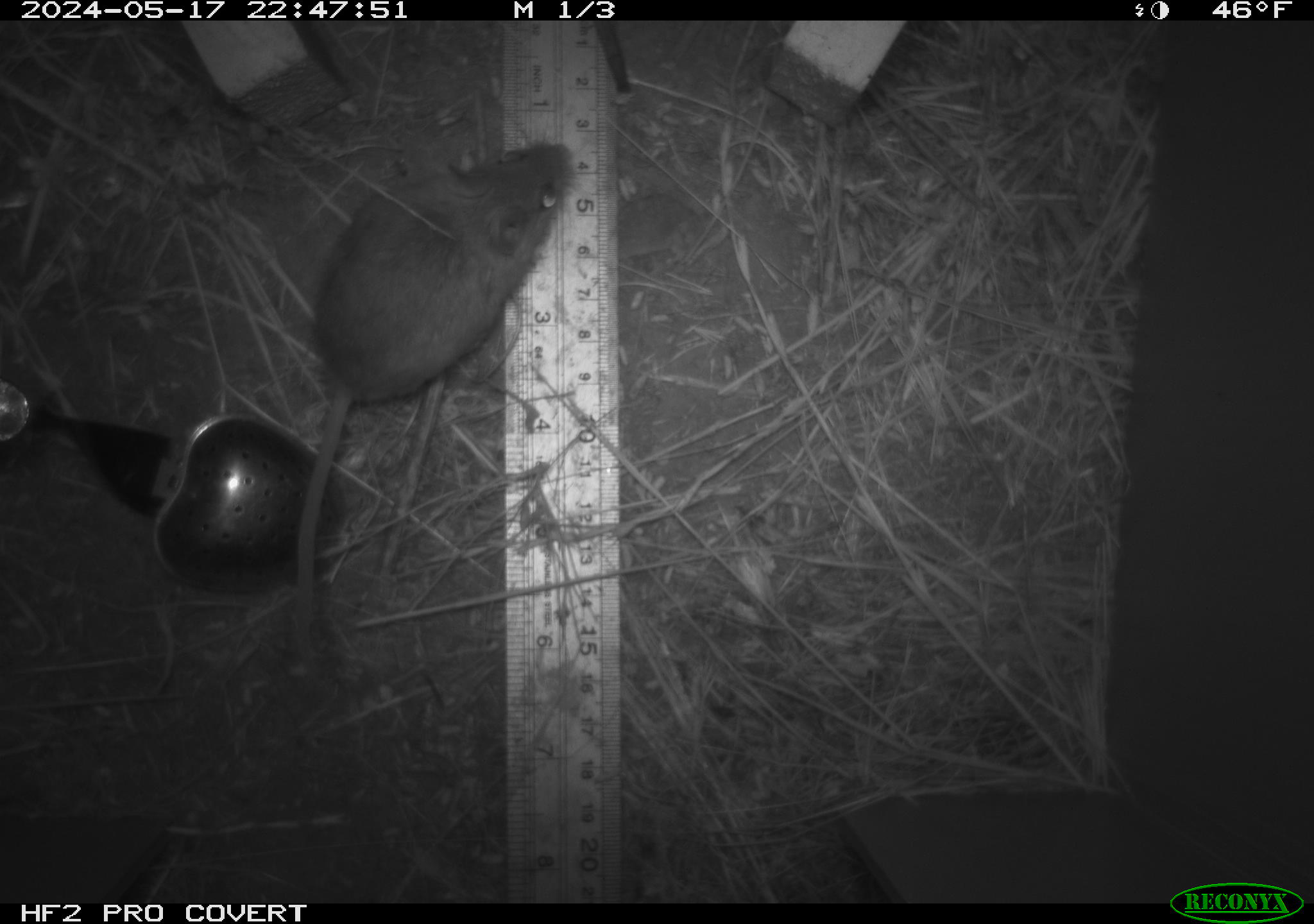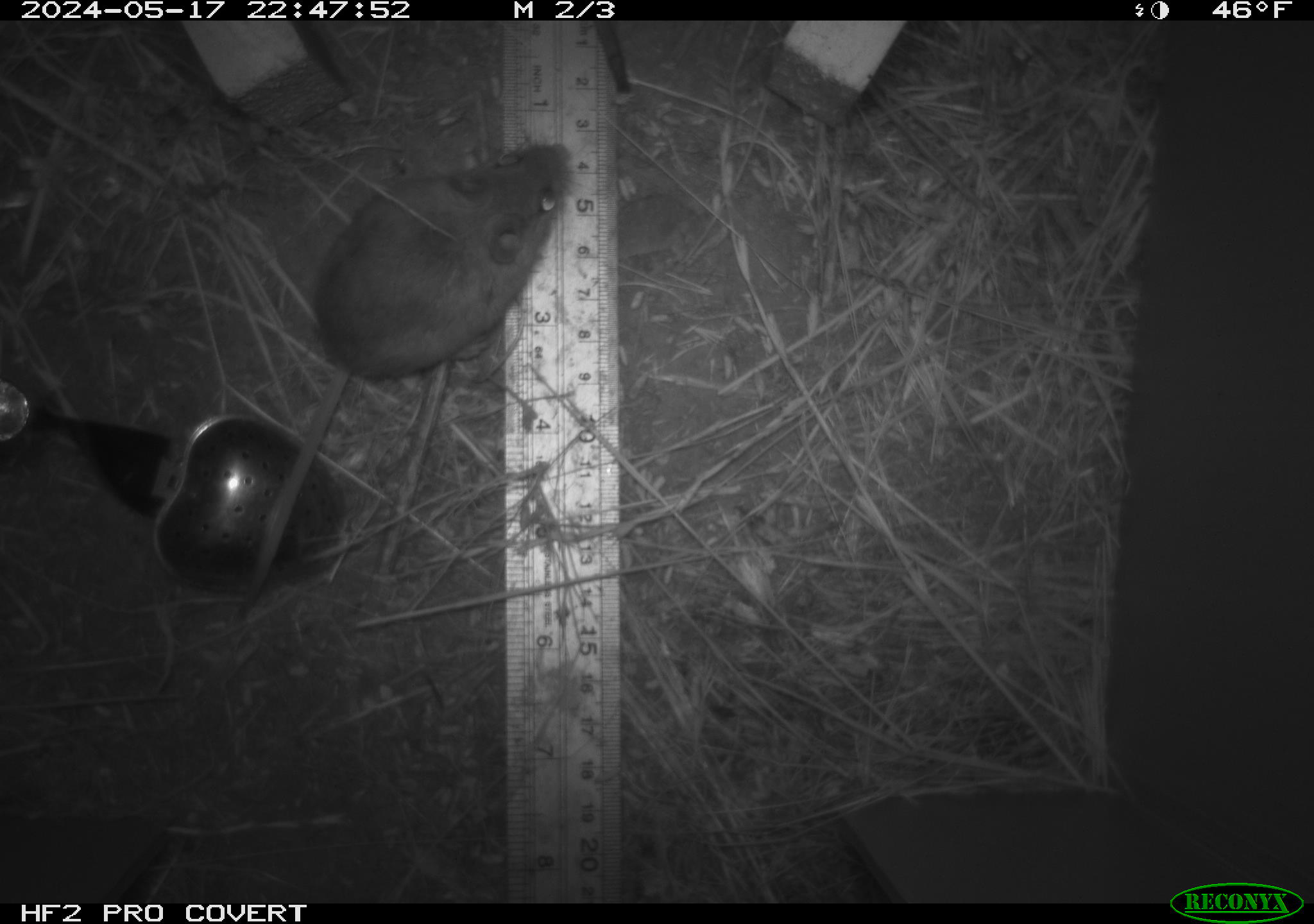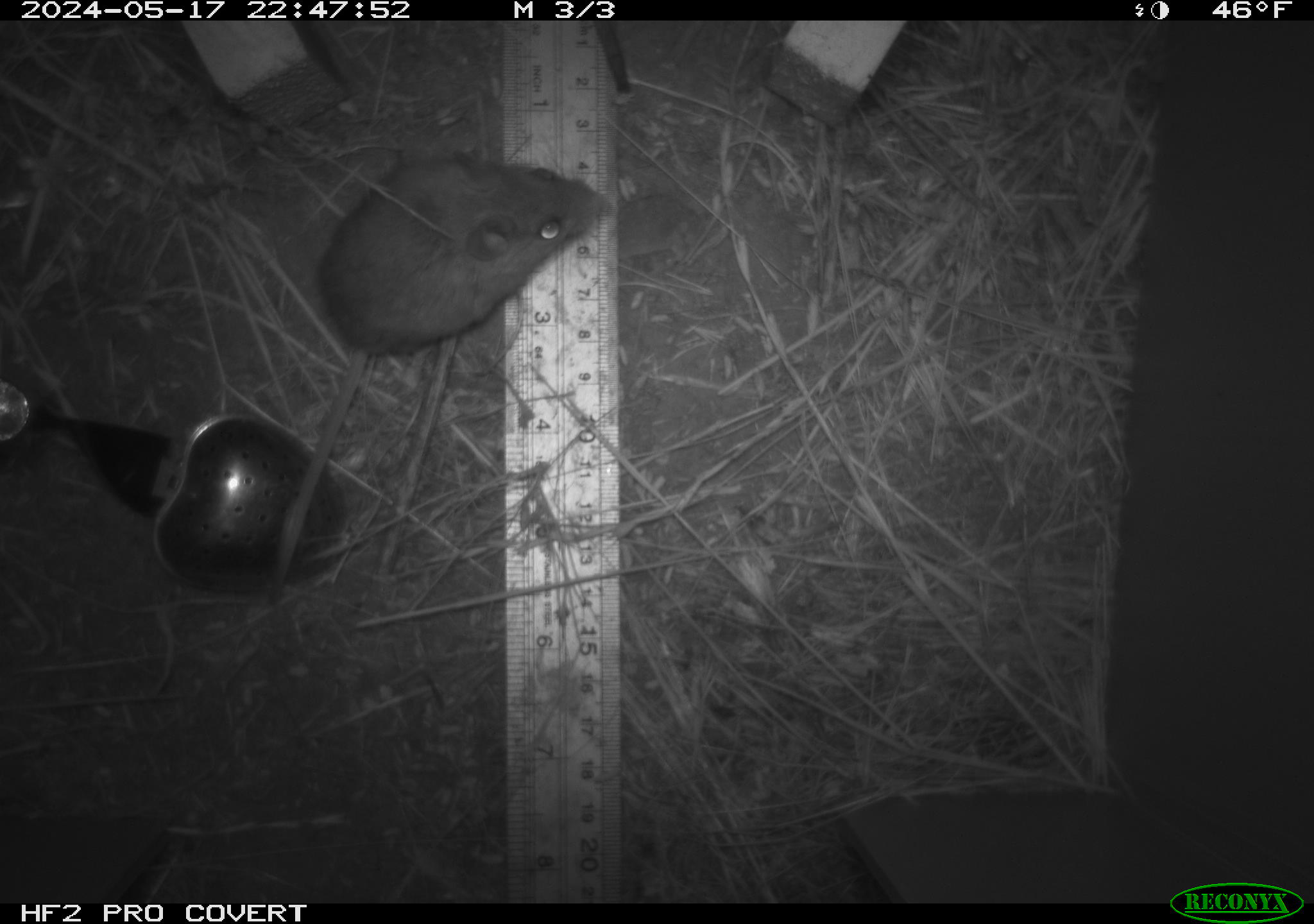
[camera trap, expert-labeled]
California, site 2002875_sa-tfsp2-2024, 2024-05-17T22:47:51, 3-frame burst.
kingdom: Animalia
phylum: Chordata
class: Mammalia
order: Rodentia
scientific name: Rodentia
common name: mouse species